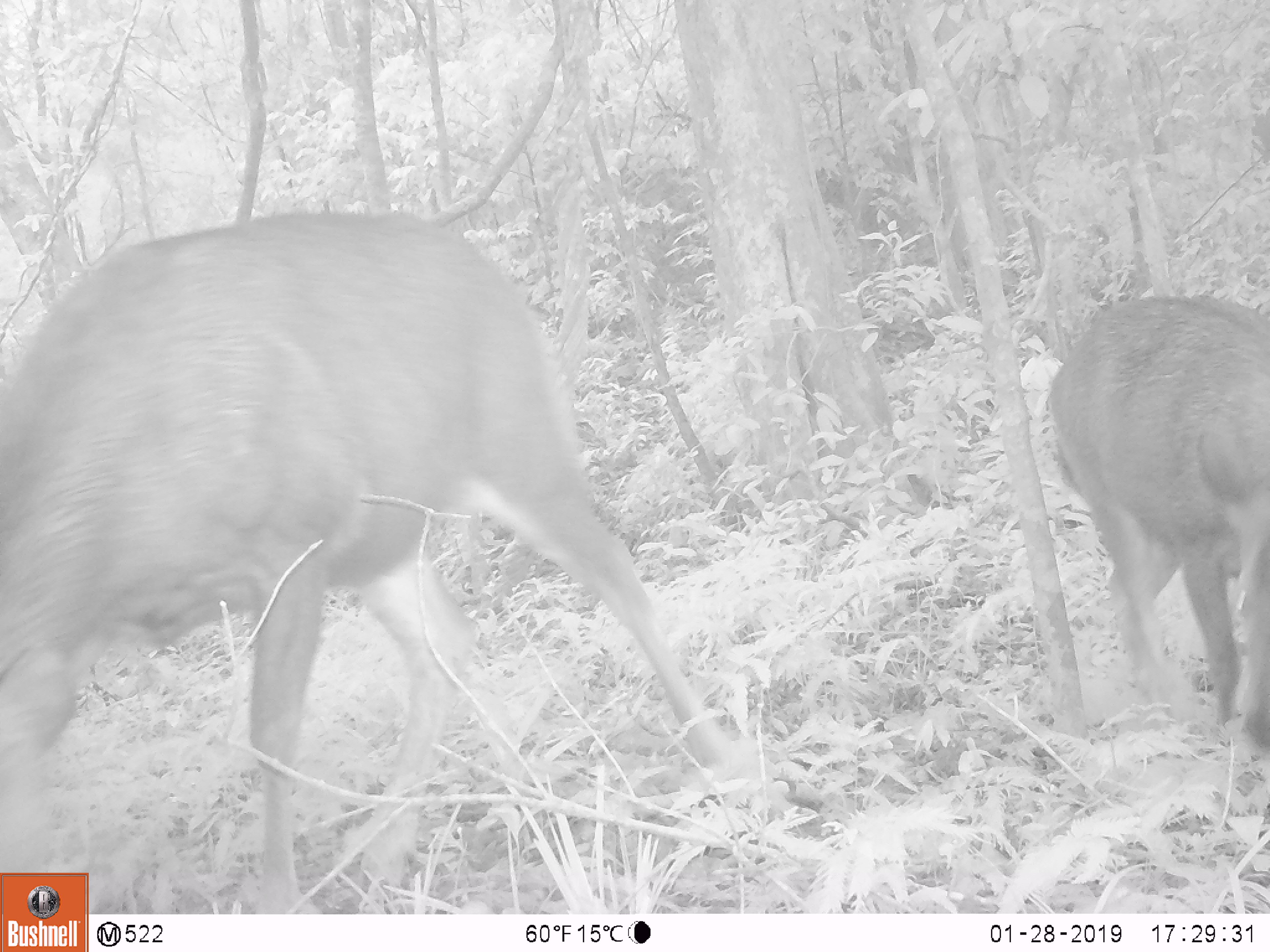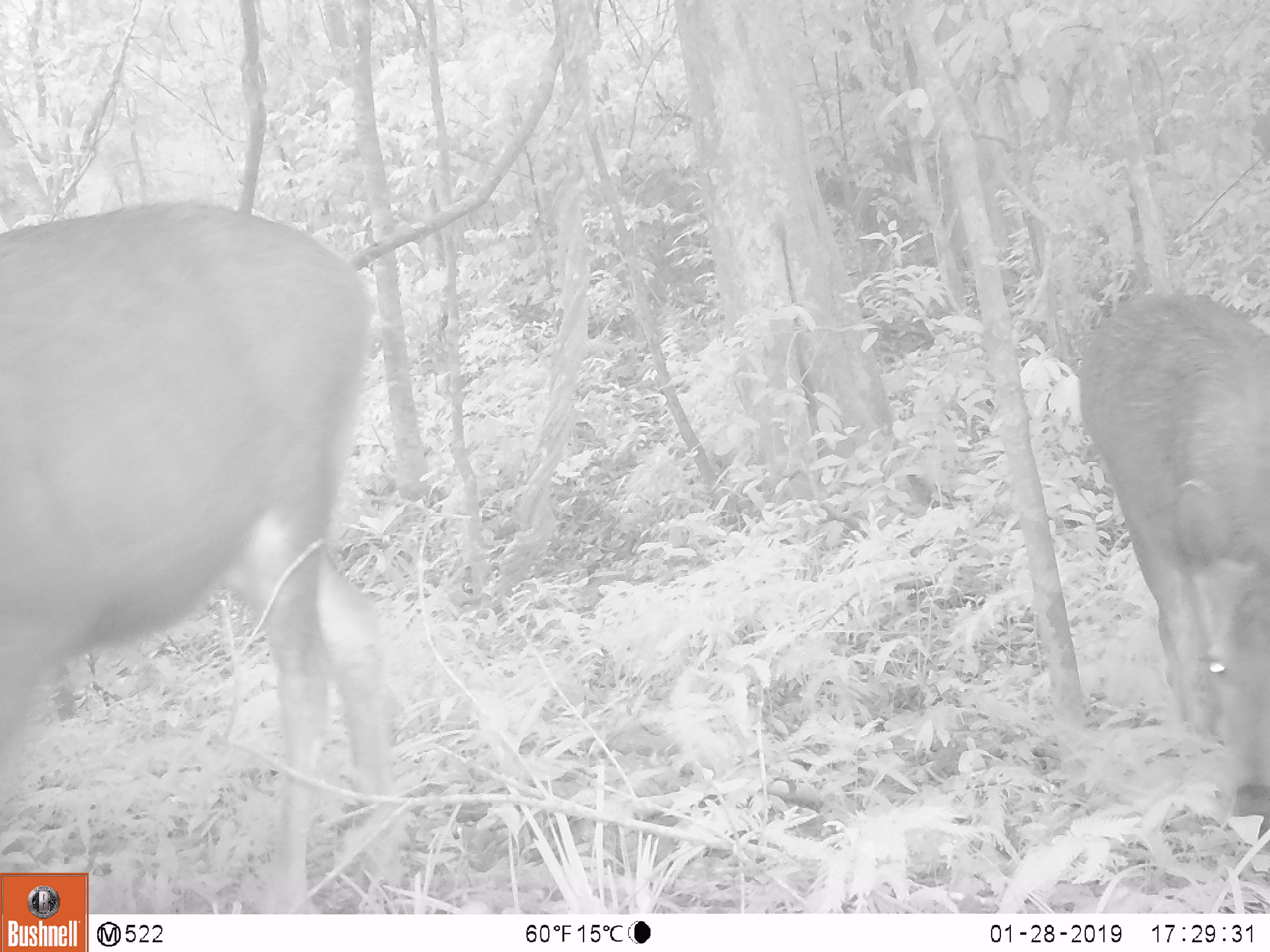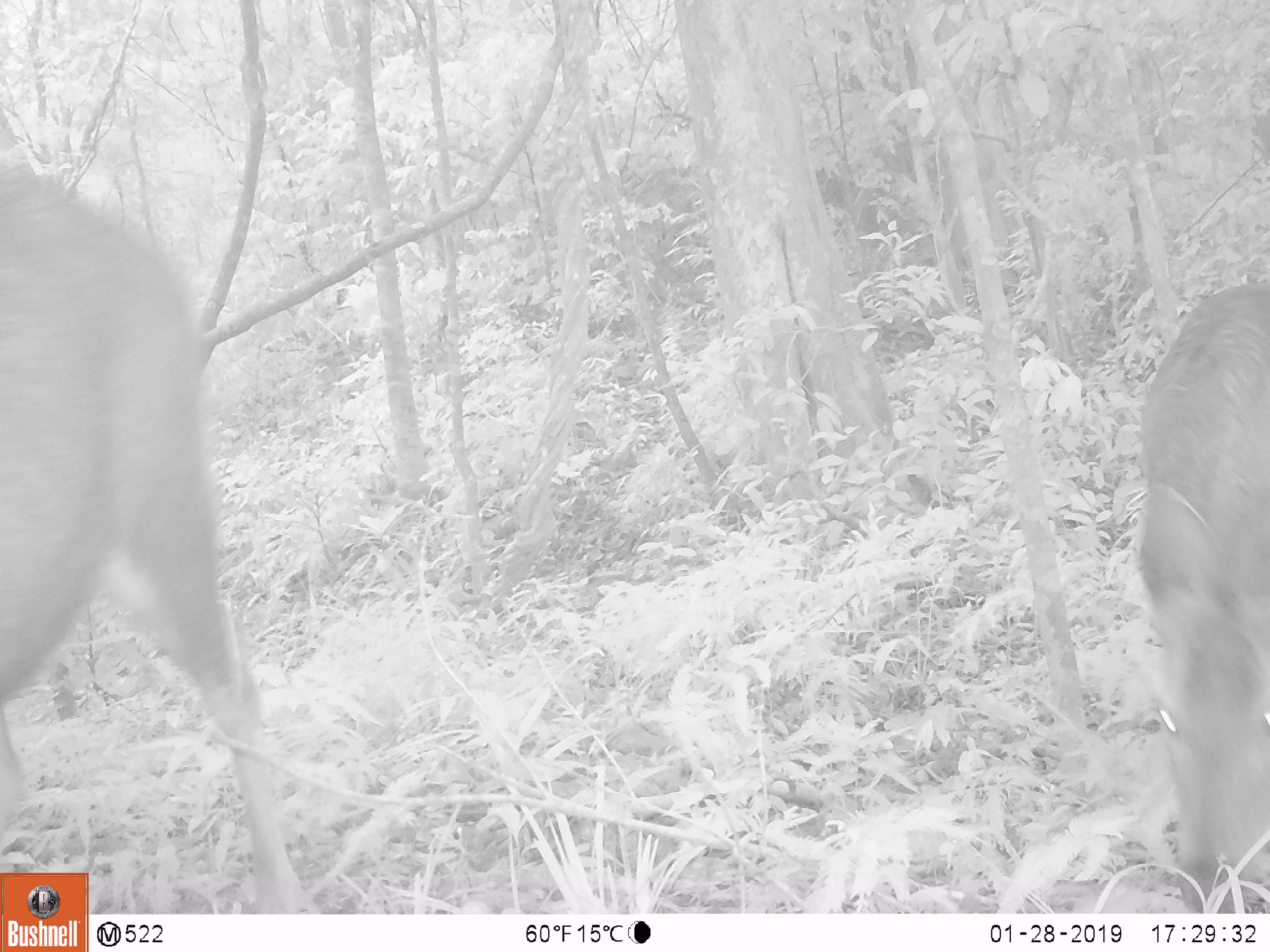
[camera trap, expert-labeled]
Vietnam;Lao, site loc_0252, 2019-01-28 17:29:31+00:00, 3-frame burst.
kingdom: Animalia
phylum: Chordata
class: Mammalia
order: Artiodactyla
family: Cervidae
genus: Rusa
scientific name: Rusa unicolor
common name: sambar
Sambar (Rusa unicolor). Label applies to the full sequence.